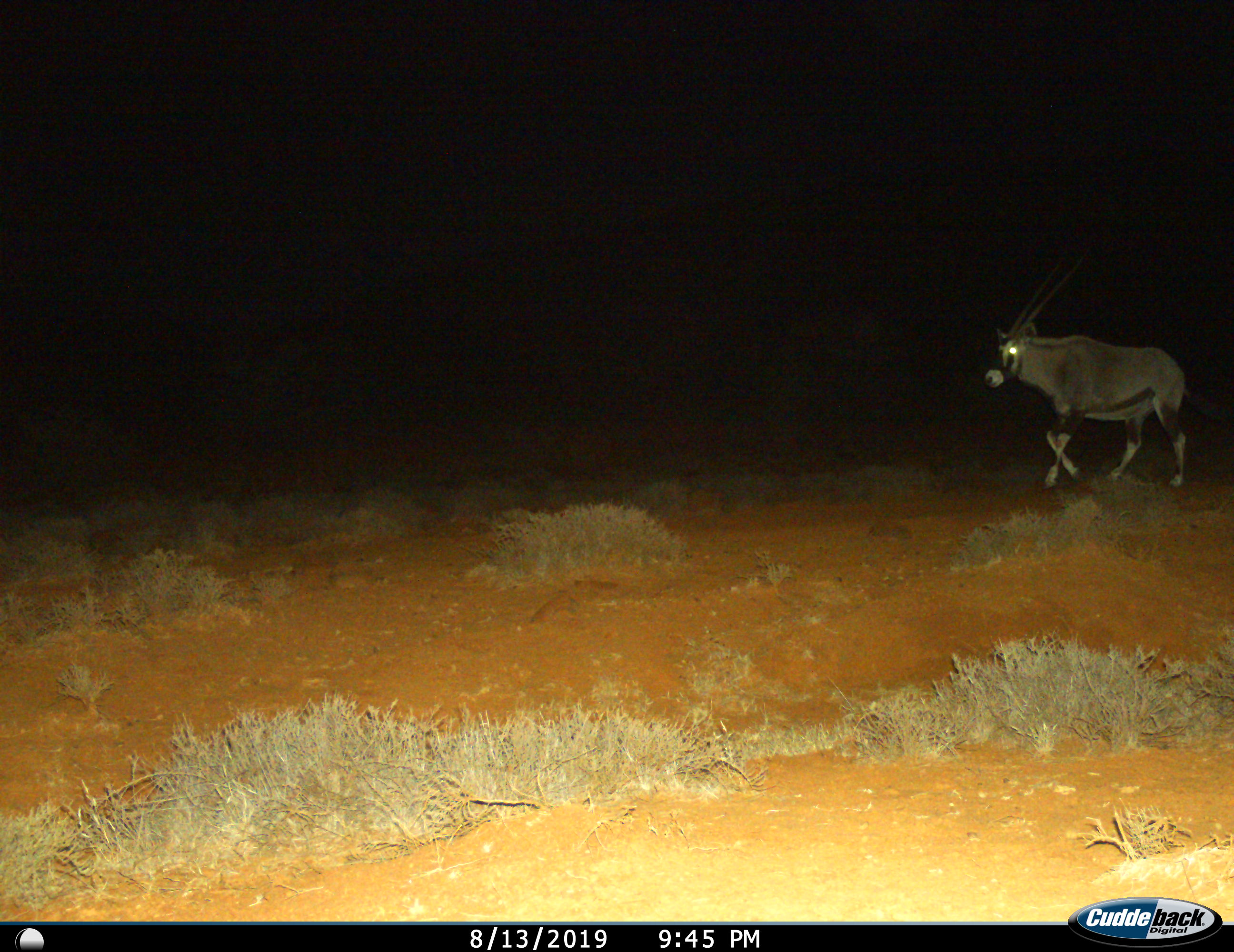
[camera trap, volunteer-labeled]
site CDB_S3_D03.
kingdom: Animalia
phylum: Chordata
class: Mammalia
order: Artiodactyla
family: Bovidae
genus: Oryx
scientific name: Oryx gazella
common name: gemsbok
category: oryx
Oryx (gemsbok) (Oryx gazella), count 1. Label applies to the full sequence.